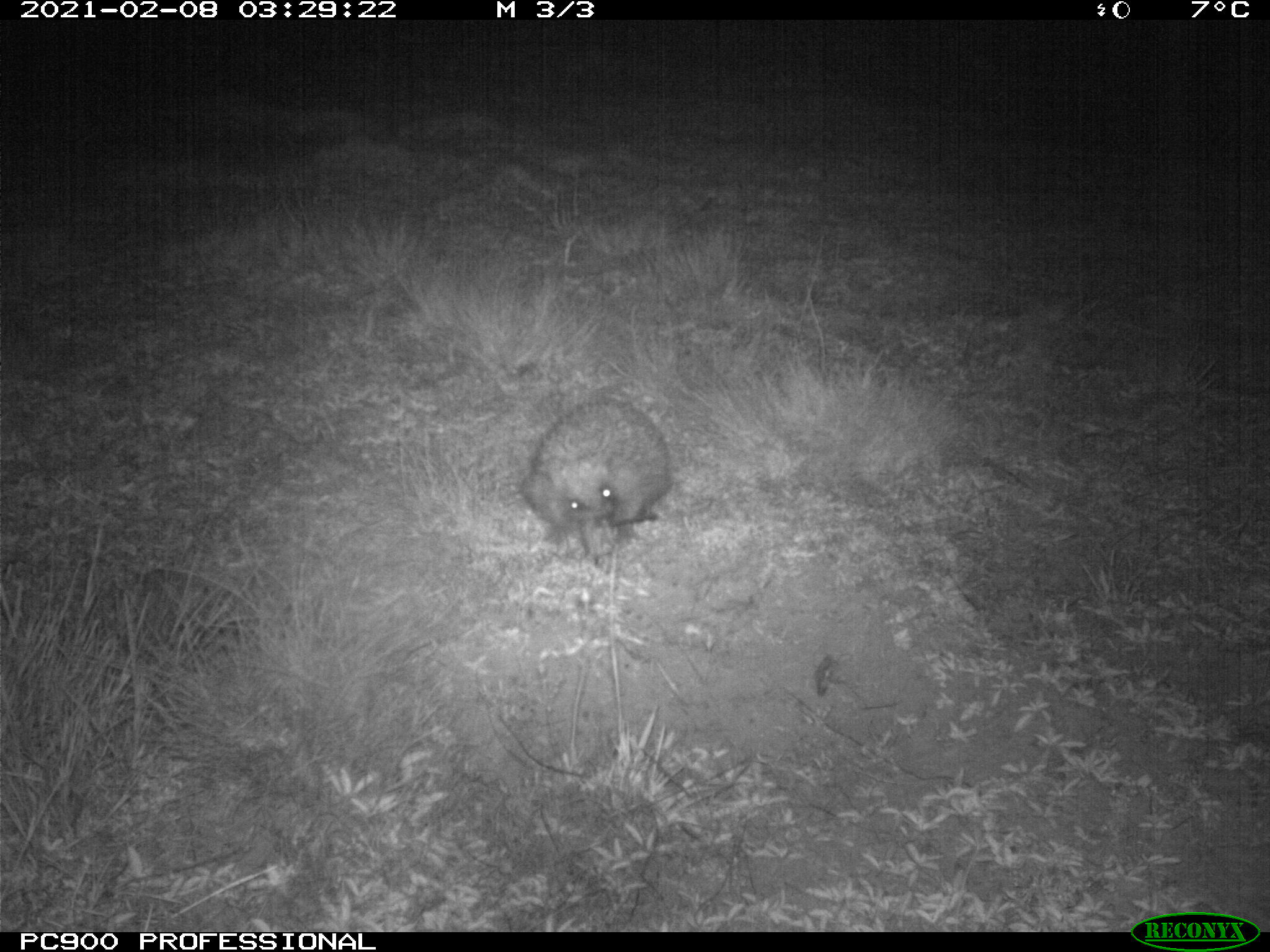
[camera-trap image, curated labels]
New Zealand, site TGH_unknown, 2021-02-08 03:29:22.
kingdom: Animalia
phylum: Chordata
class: Mammalia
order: Eulipotyphla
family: Erinaceidae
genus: Erinaceus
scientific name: Erinaceus europaeus europaeus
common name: european hedgehog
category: hedgehog